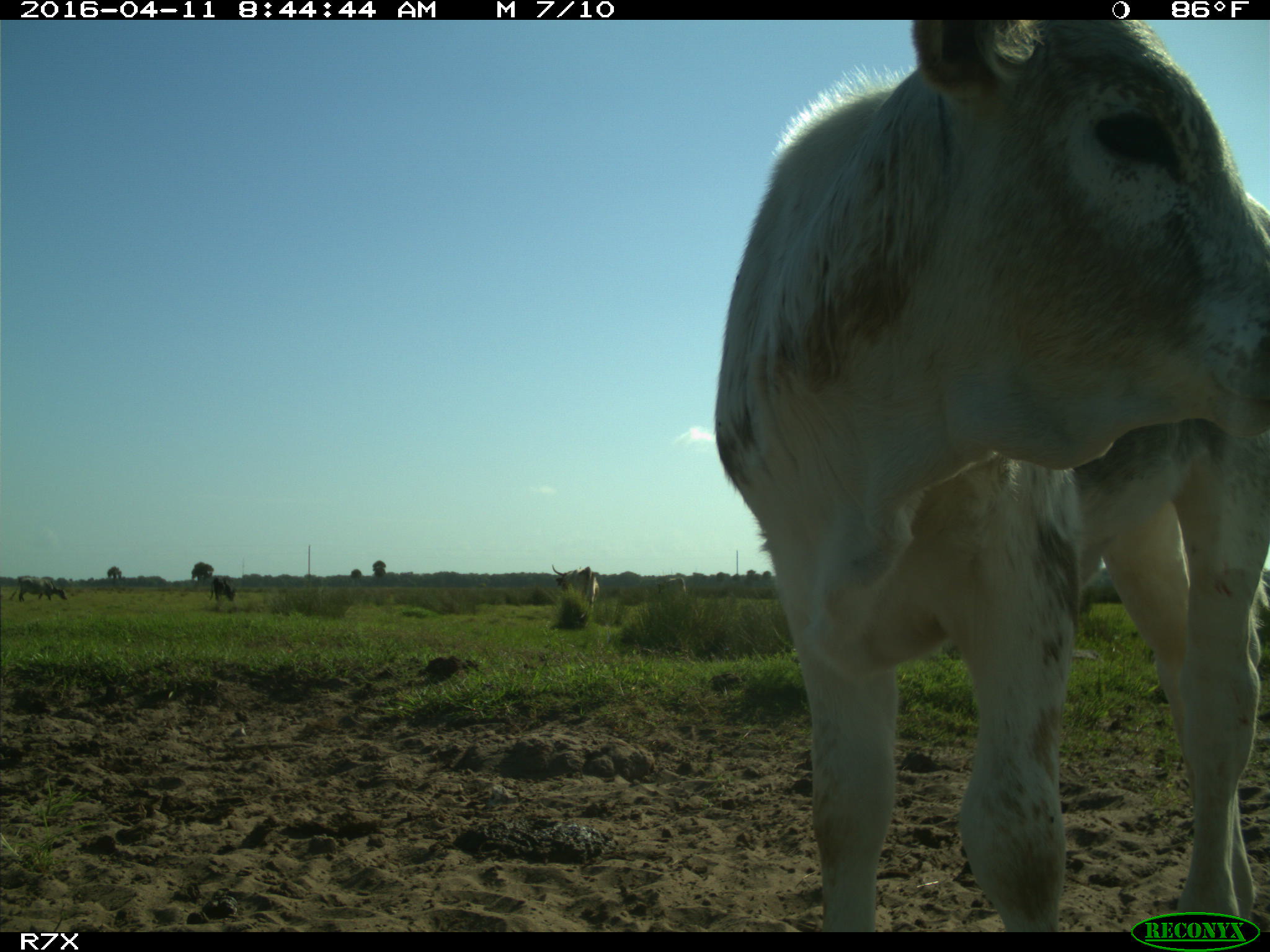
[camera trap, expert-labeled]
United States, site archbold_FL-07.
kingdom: Animalia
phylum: Chordata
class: Mammalia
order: Artiodactyla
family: Bovidae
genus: Bos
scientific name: Bos taurus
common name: domestic cow